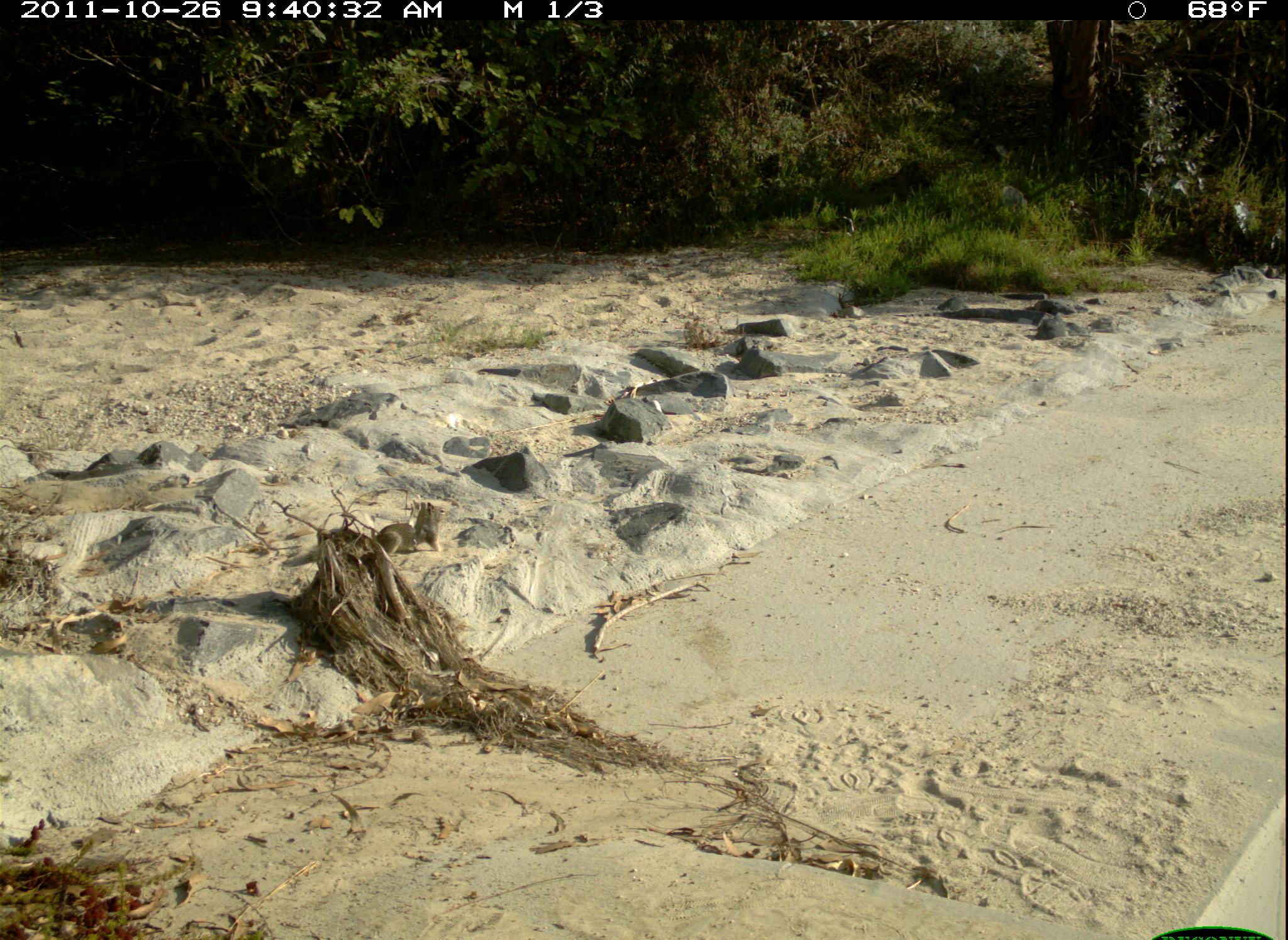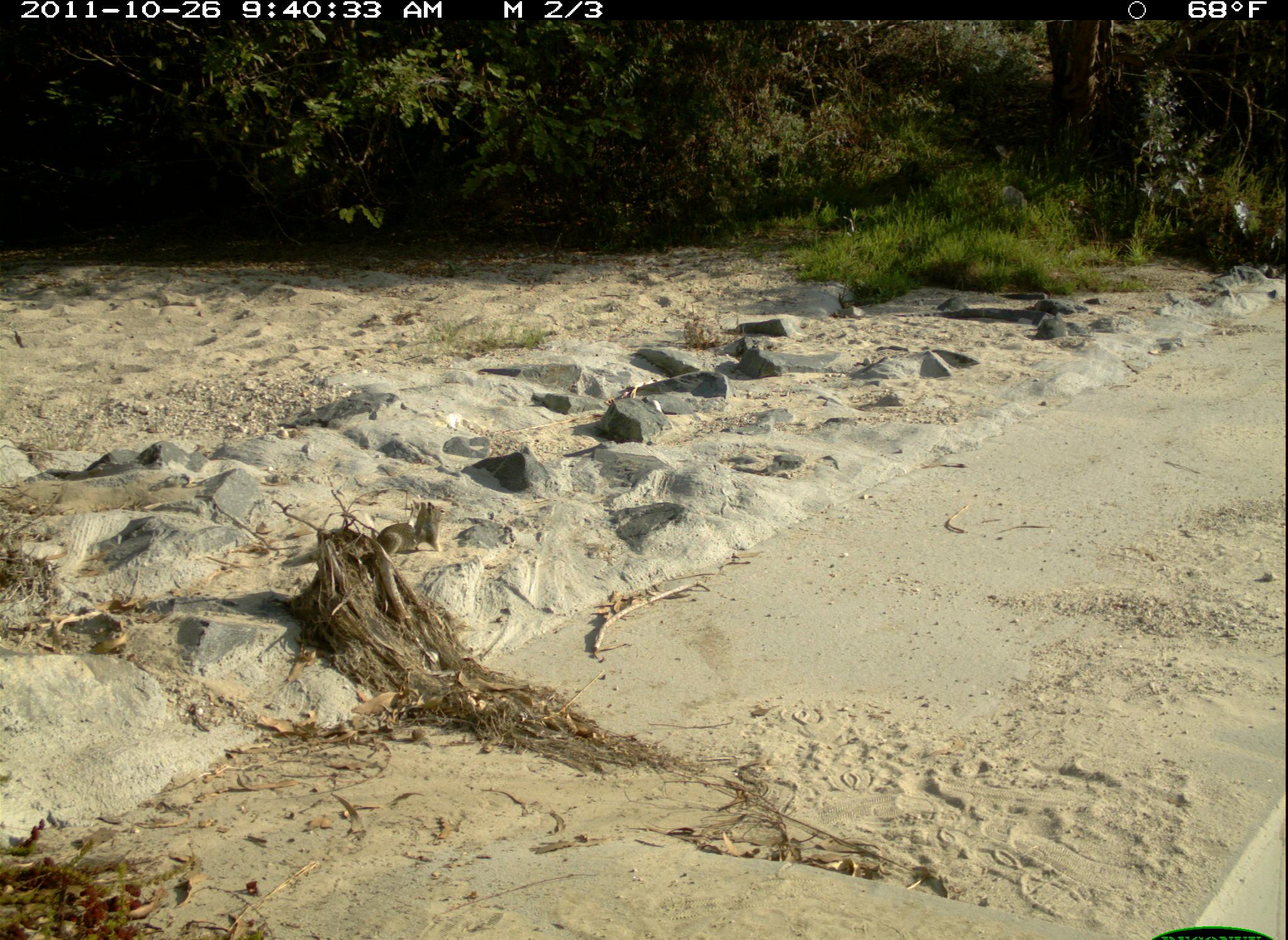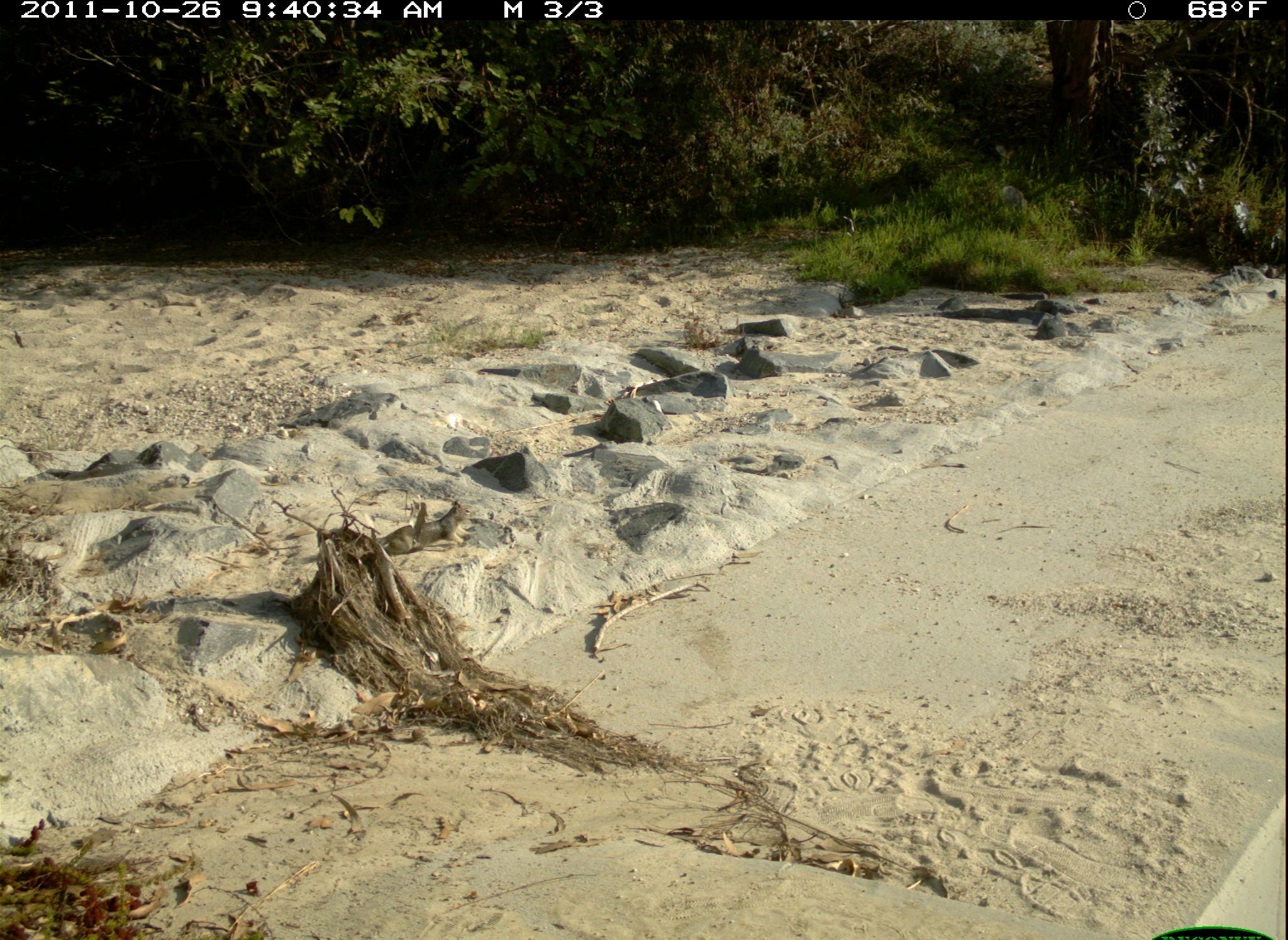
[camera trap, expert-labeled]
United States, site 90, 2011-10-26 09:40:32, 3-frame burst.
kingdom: Animalia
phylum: Chordata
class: Mammalia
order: Rodentia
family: Sciuridae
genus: Sciurus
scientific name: Sciurus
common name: squirrel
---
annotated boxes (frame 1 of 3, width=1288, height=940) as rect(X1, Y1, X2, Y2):
squirrel: rect(354, 486, 457, 578)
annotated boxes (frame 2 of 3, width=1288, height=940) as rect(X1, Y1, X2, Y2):
squirrel: rect(367, 502, 458, 561)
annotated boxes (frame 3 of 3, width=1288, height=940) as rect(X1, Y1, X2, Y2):
squirrel: rect(367, 494, 486, 557)